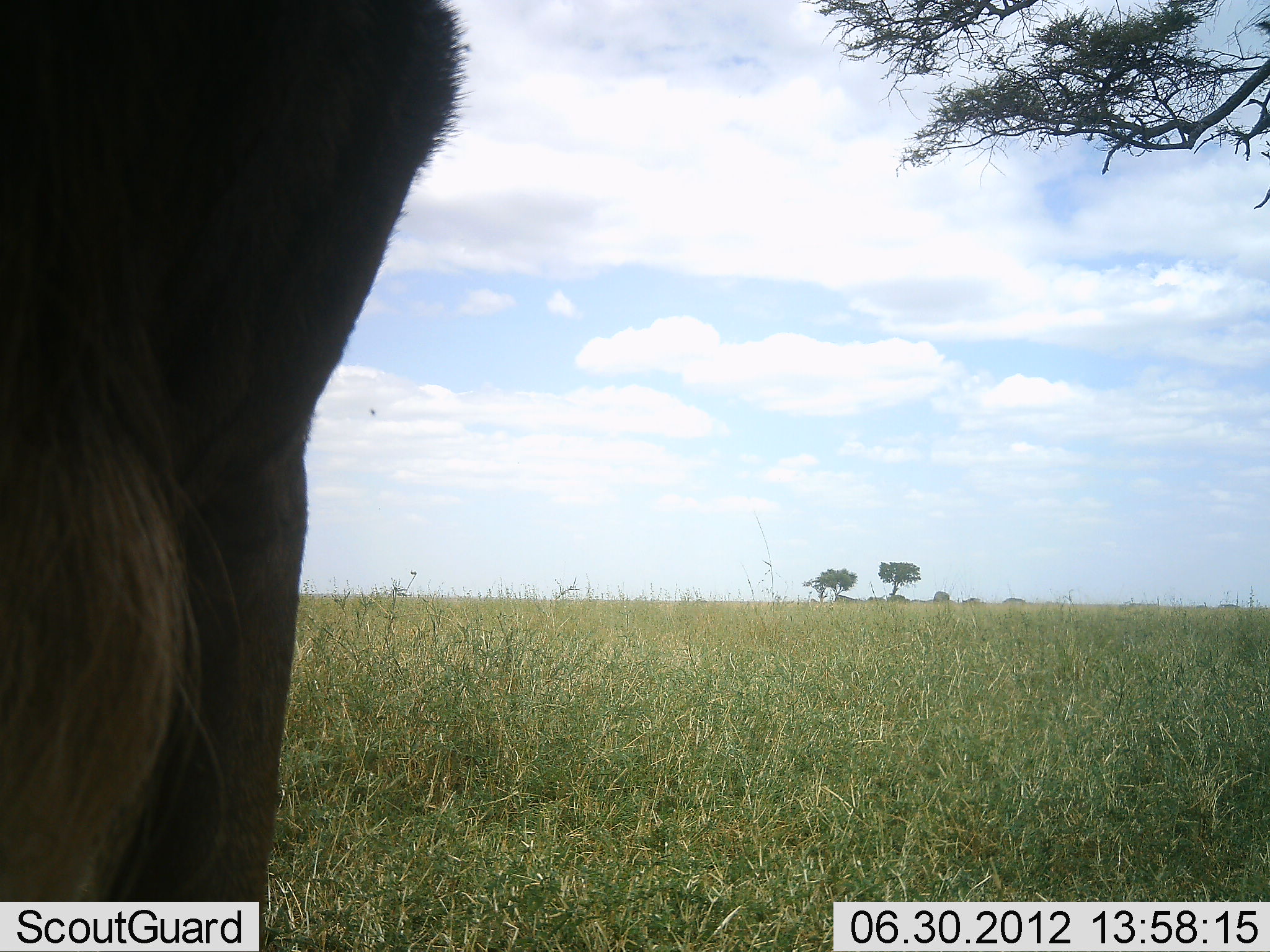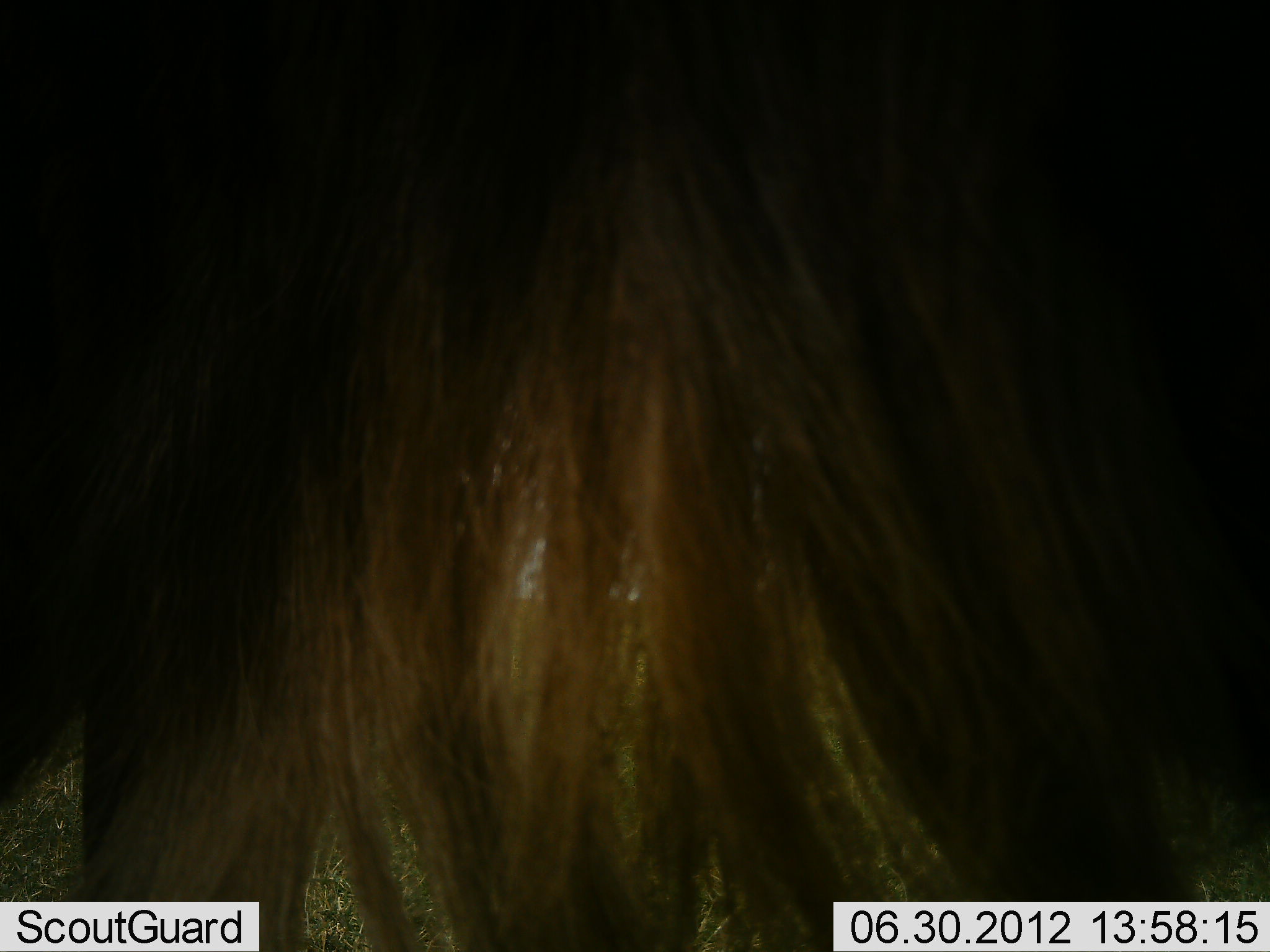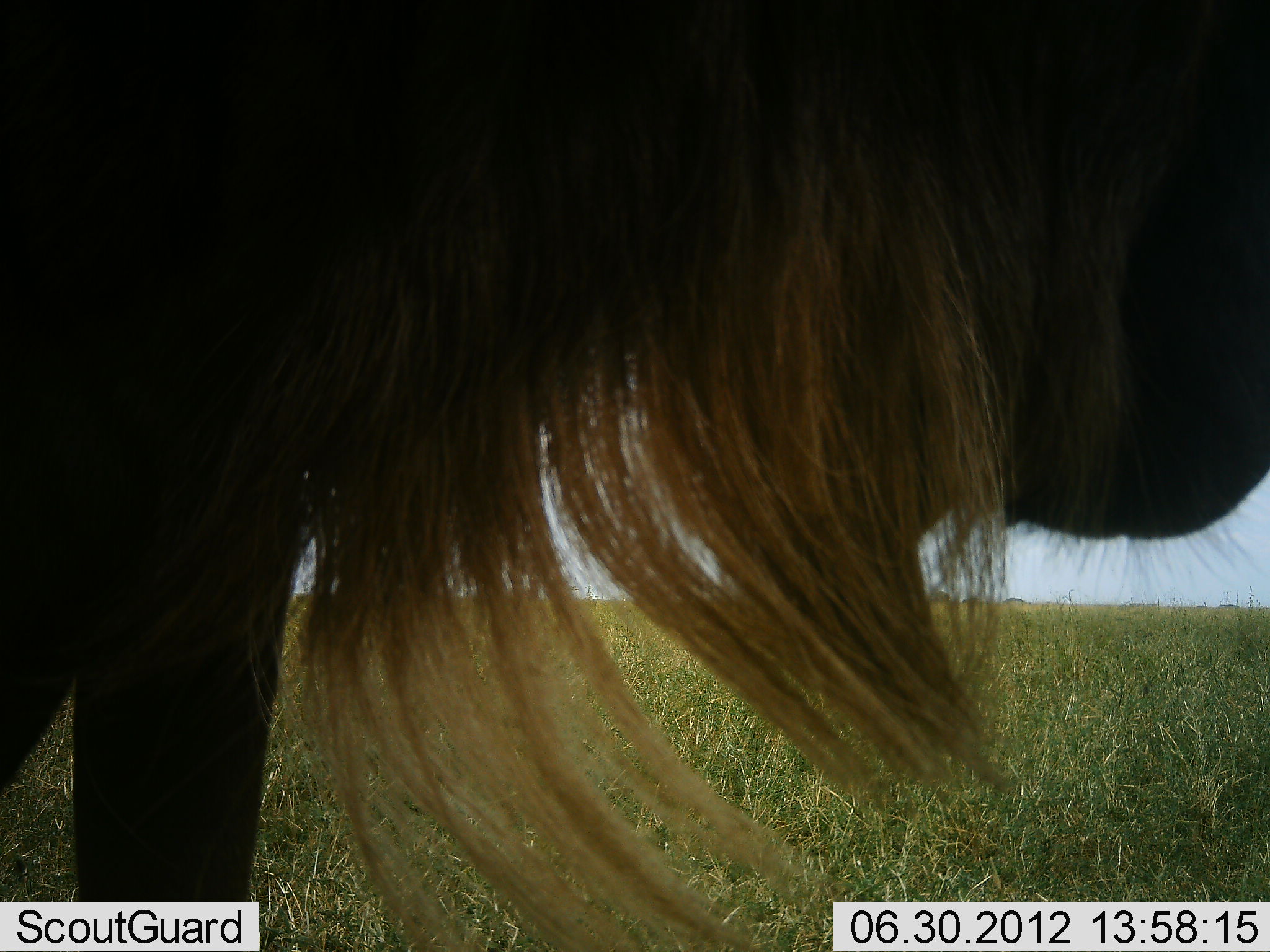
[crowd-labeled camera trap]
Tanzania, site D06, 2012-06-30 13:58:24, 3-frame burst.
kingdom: Animalia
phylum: Chordata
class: Mammalia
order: Artiodactyla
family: Bovidae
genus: Connochaetes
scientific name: Connochaetes taurinus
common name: blue wildebeest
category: wildebeest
Wildebeest (blue wildebeest) (Connochaetes taurinus), count 1. Behavior (volunteer vote fractions): standing 40%, resting 0%, moving 40%, interacting 10%. Young present (vote fraction): 0%. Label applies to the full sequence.